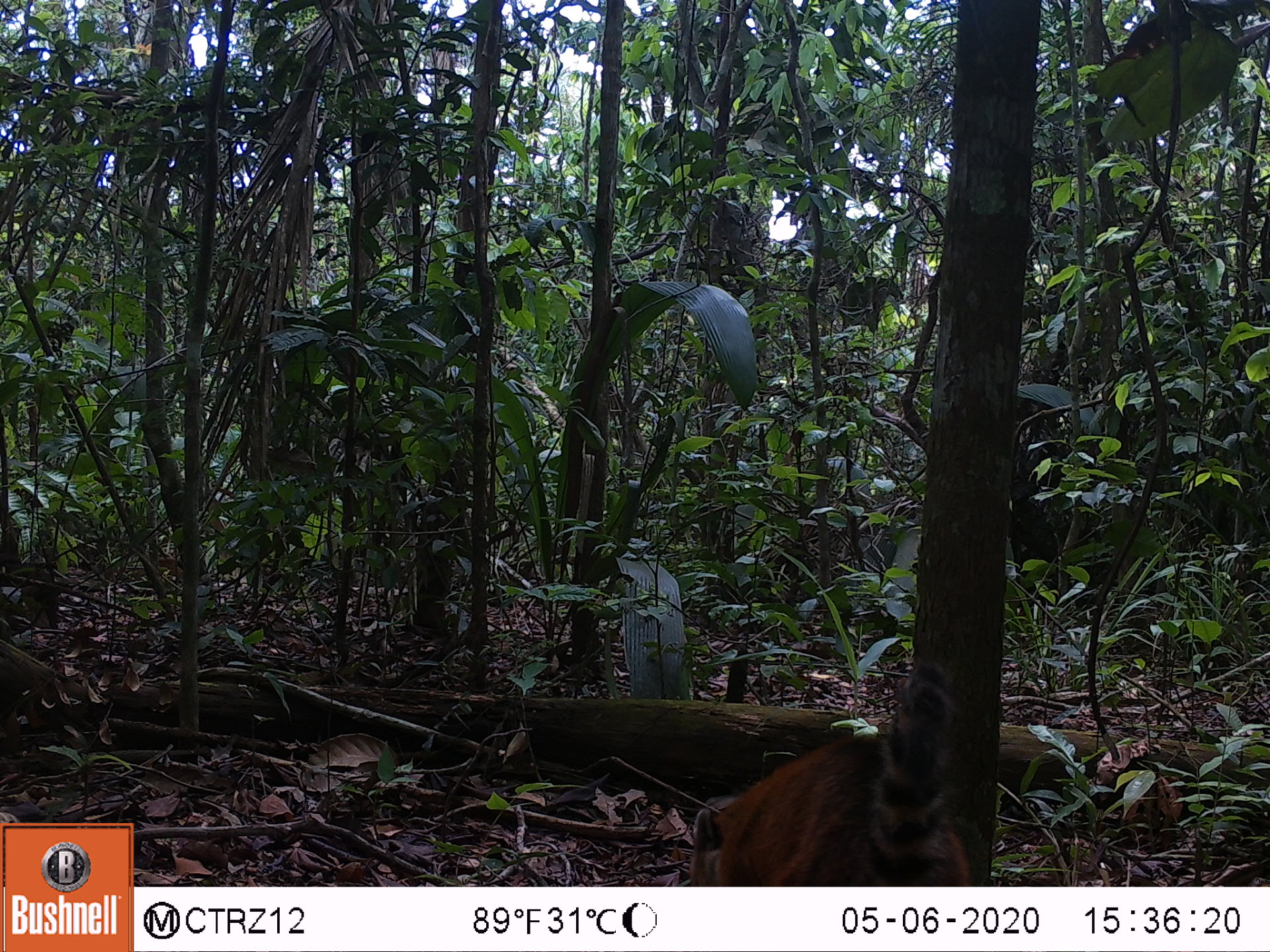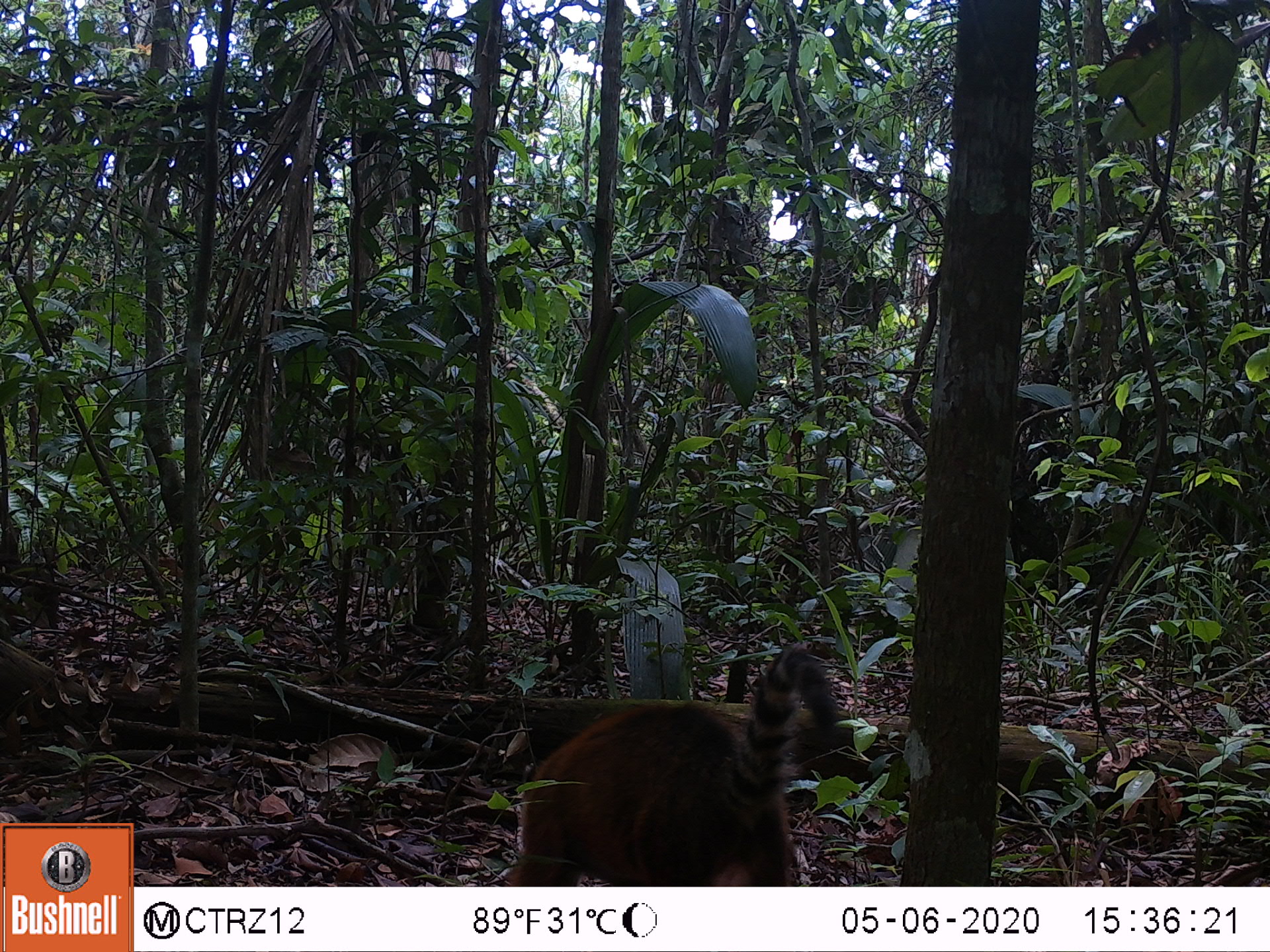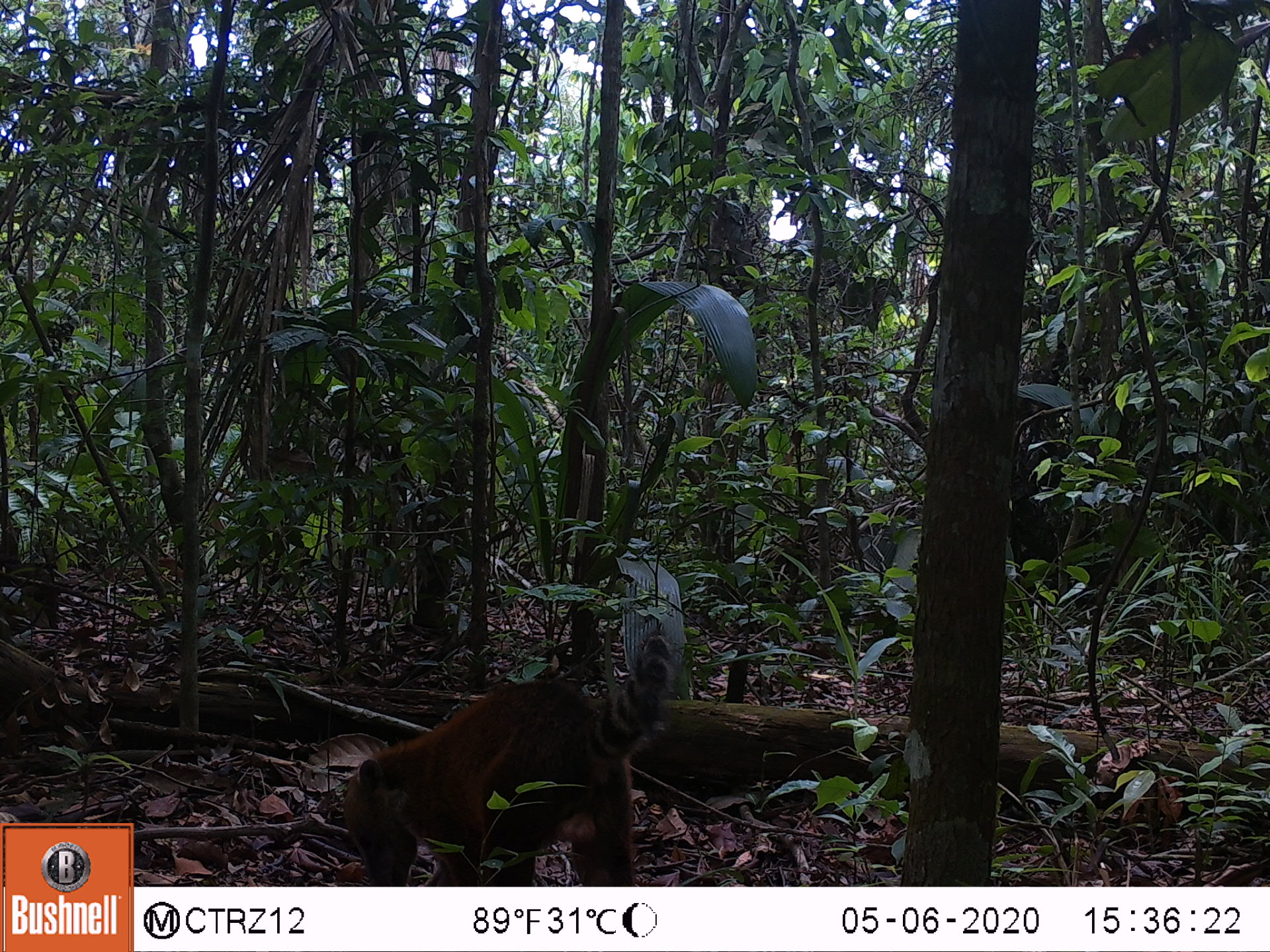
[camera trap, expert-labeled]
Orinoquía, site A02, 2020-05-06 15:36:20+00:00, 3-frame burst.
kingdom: Animalia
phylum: Chordata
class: Mammalia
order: Carnivora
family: Procyonidae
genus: Nasua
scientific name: Nasua nasua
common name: south american coati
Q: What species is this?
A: South american coati (Nasua nasua).